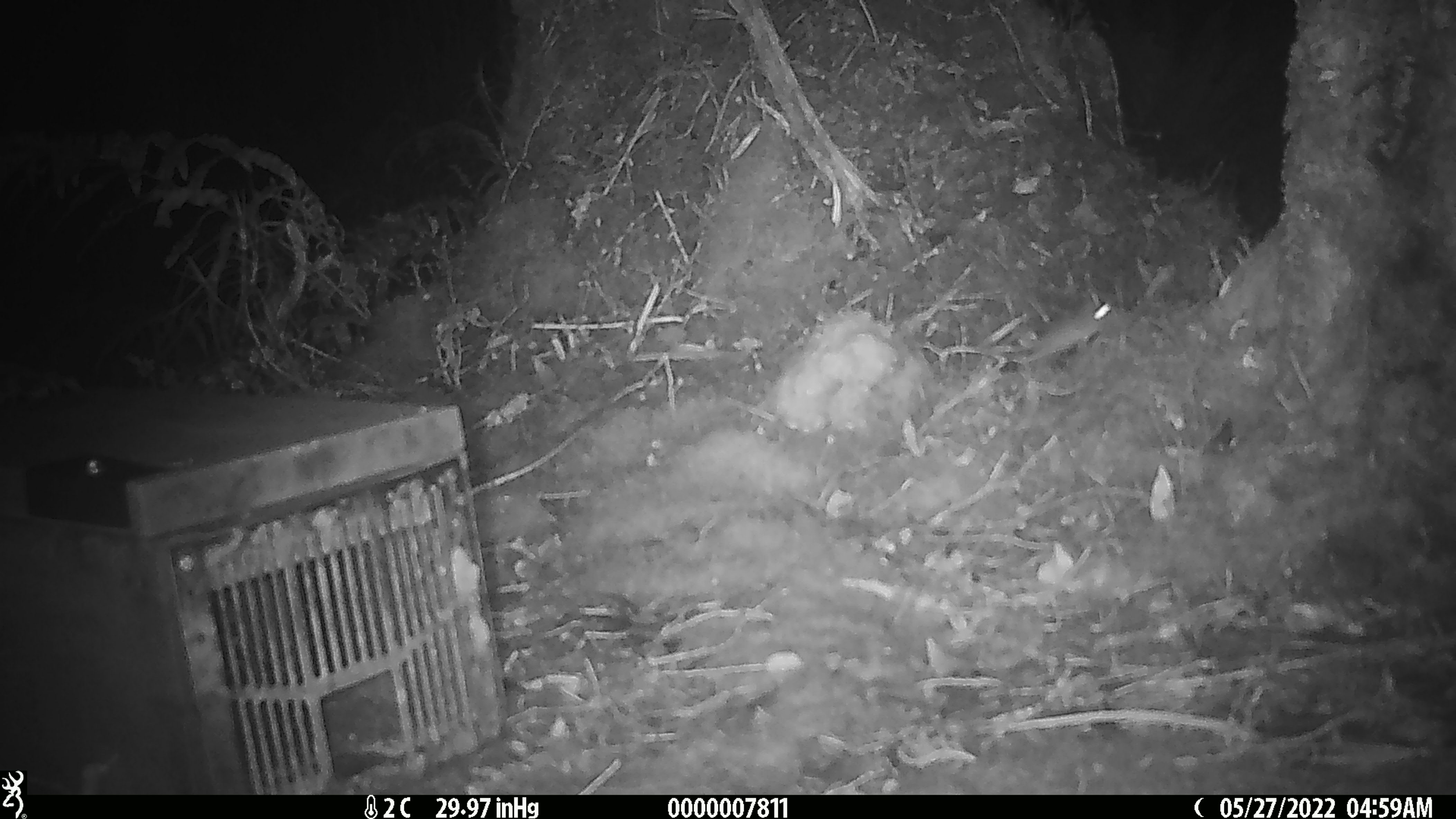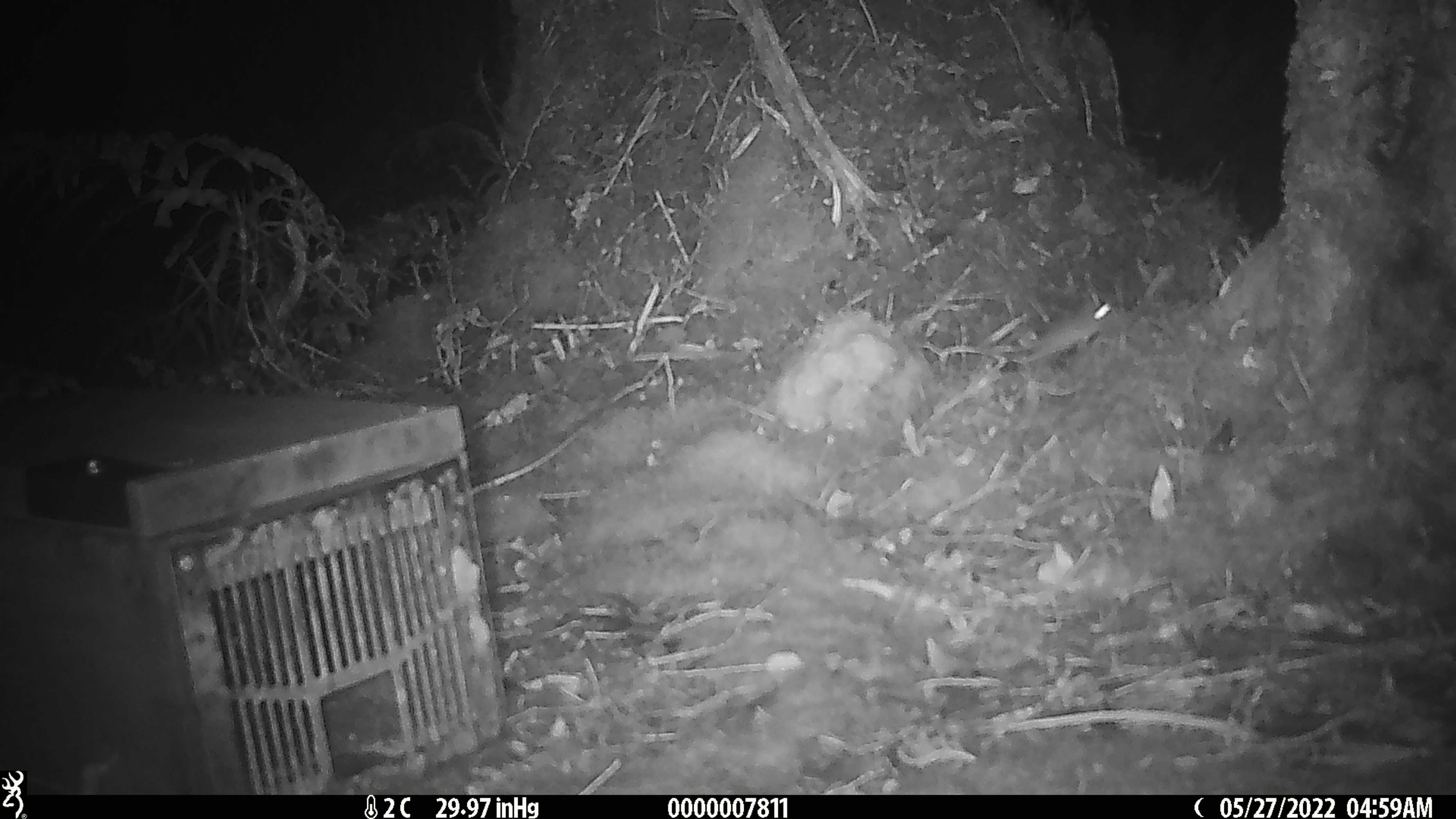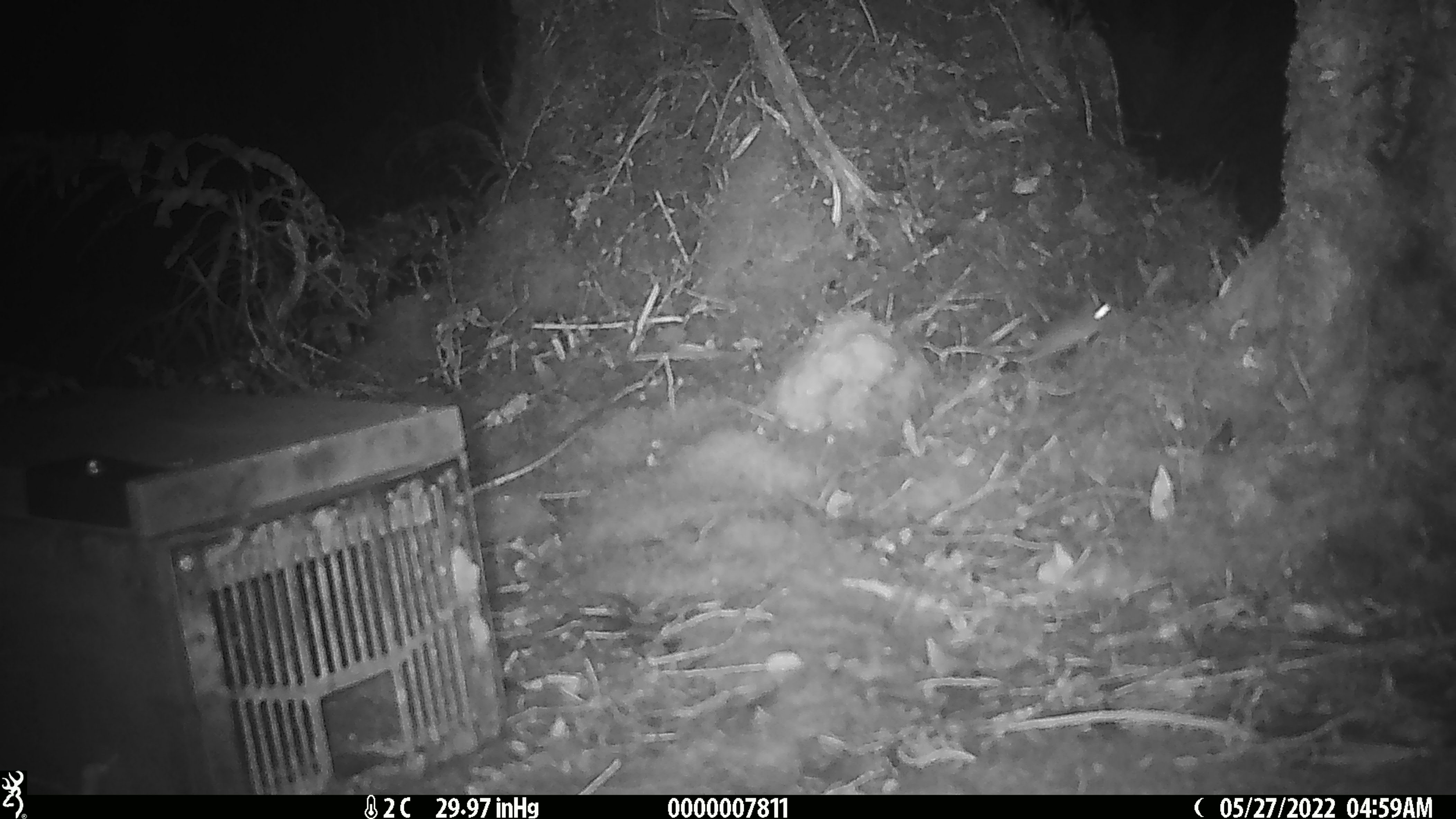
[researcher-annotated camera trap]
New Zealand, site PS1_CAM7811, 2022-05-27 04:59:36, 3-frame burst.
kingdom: Animalia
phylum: Chordata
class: Mammalia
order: Rodentia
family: Muridae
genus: Mus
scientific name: Mus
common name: mouse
Mouse (Mus).